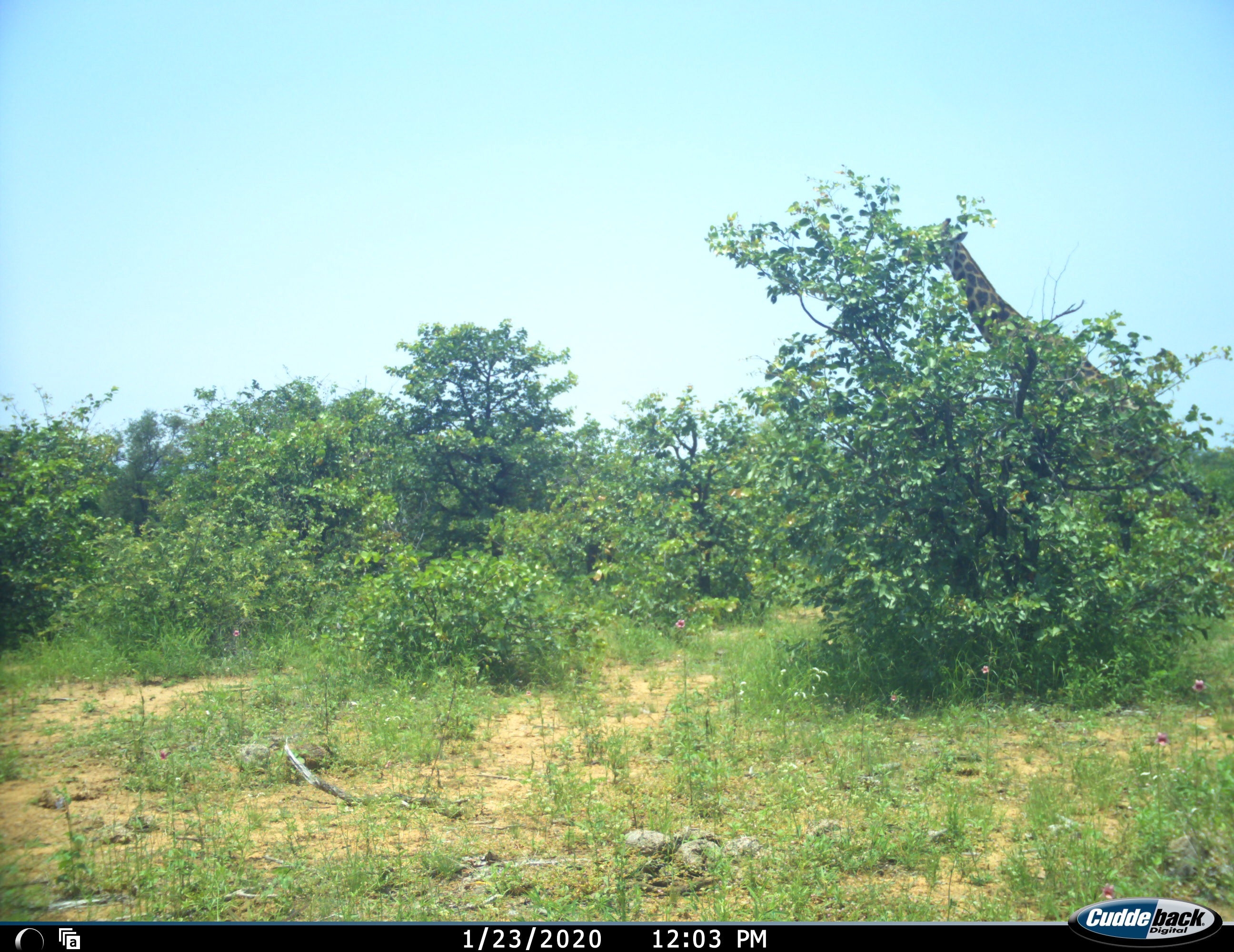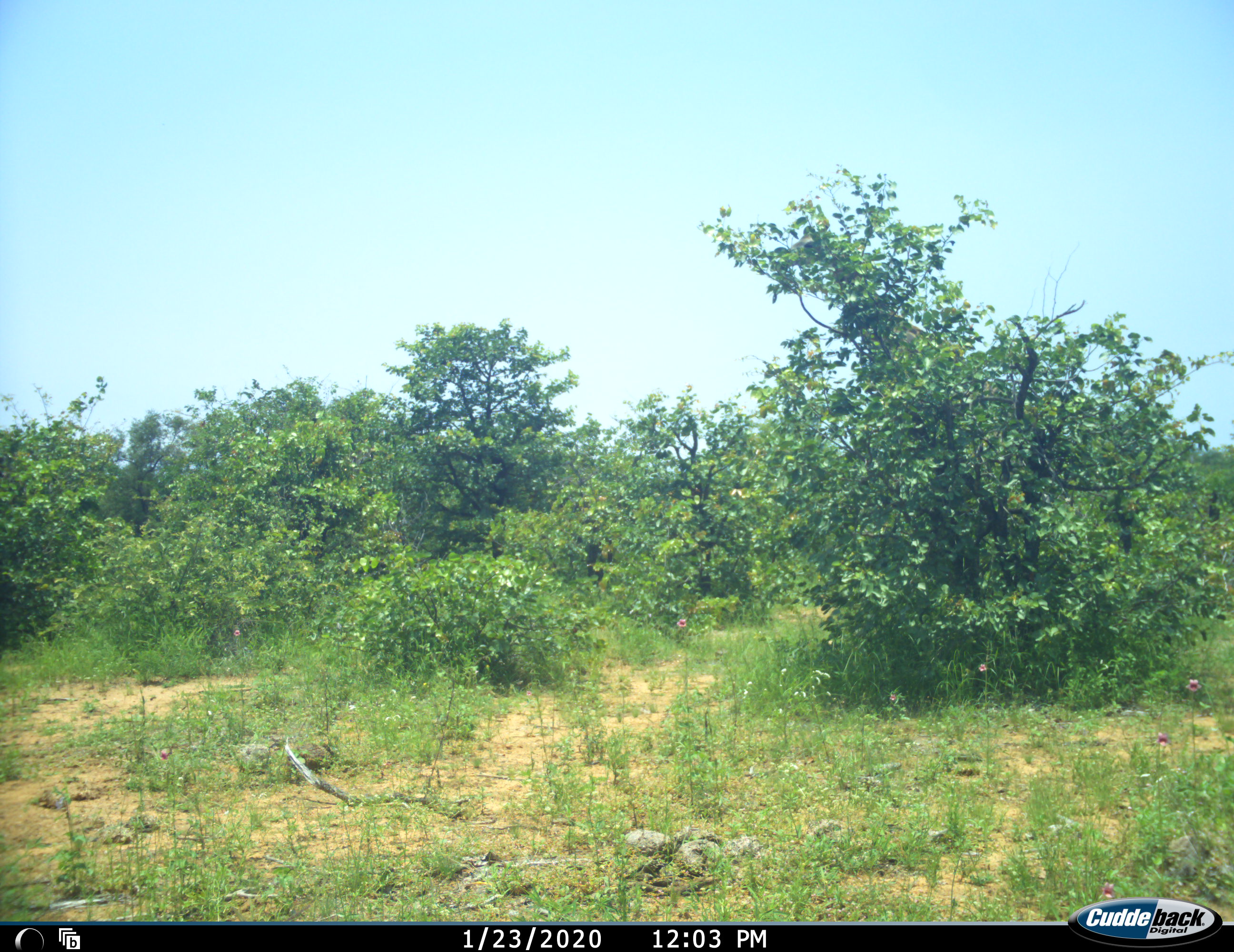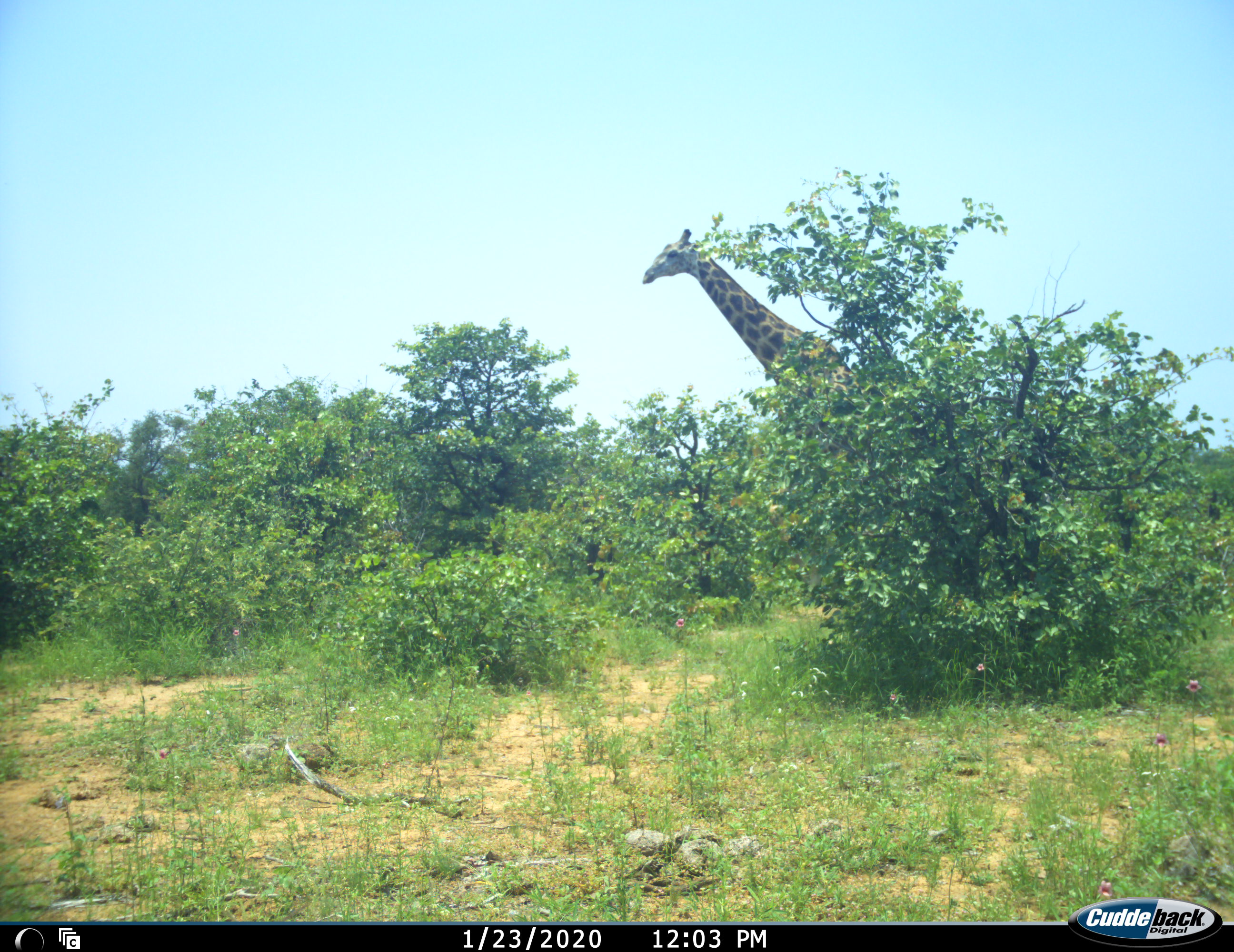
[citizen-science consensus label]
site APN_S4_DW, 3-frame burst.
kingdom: Animalia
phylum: Chordata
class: Mammalia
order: Artiodactyla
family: Giraffidae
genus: Giraffa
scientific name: Giraffa camelopardalis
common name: giraffe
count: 1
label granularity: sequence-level